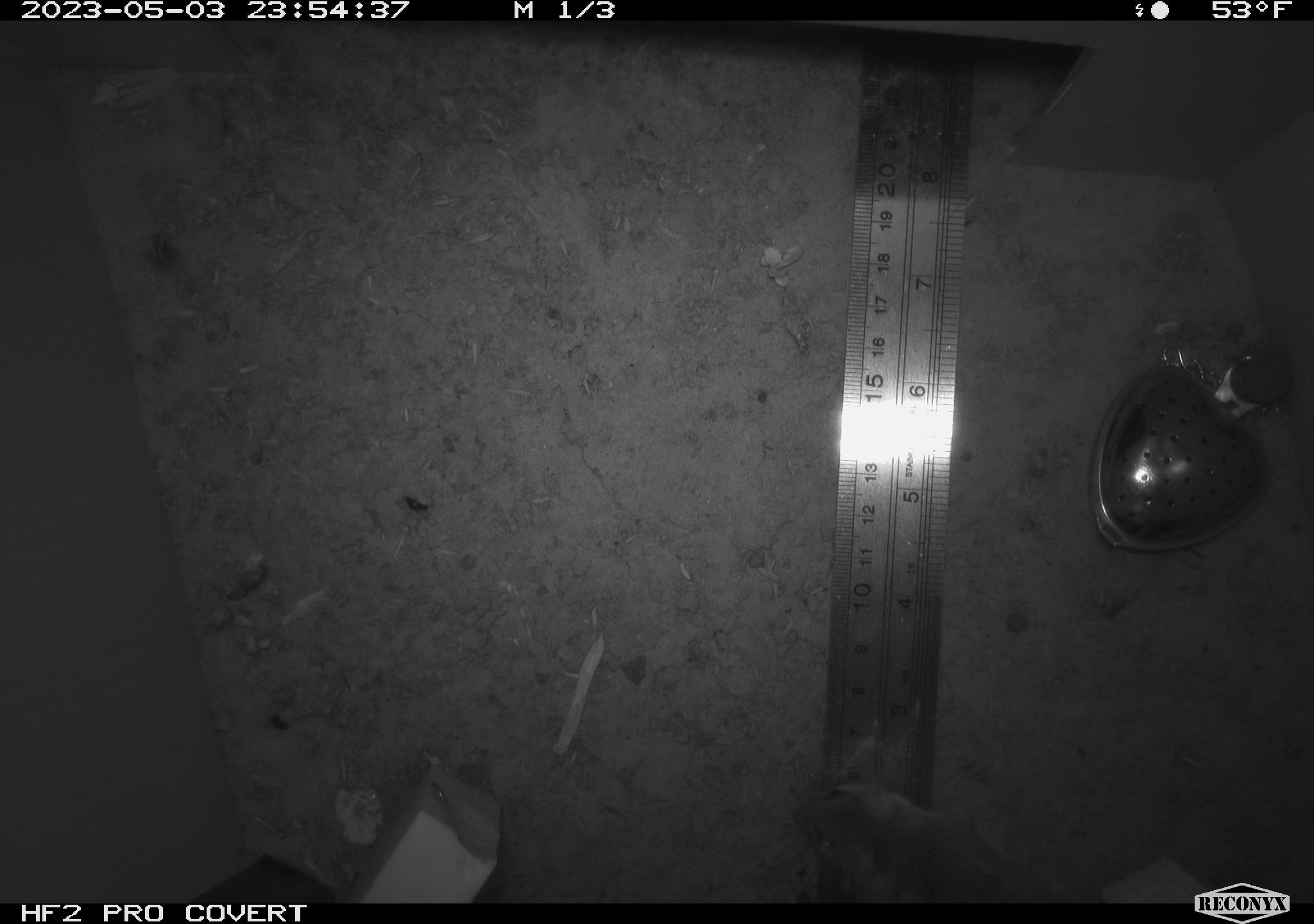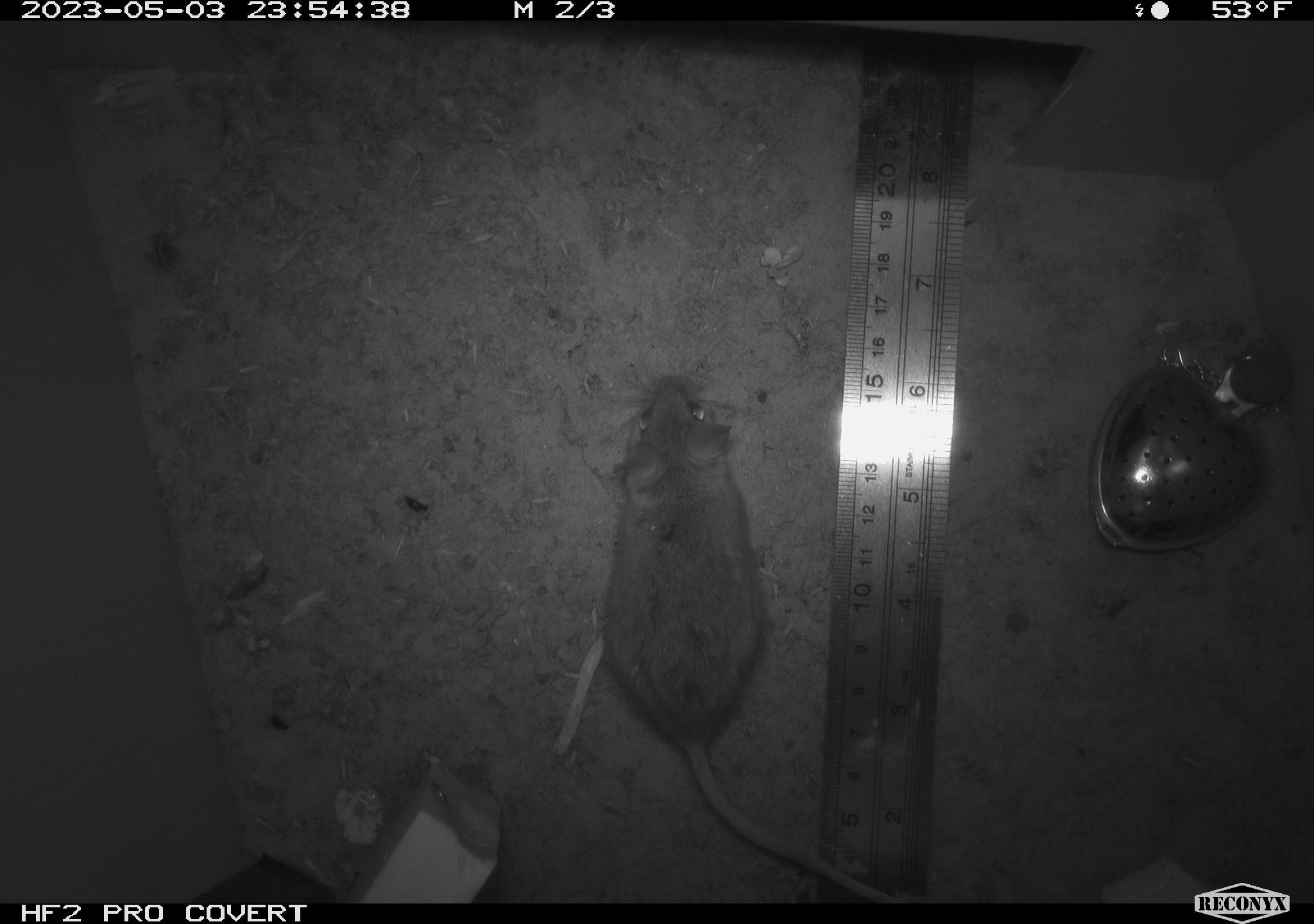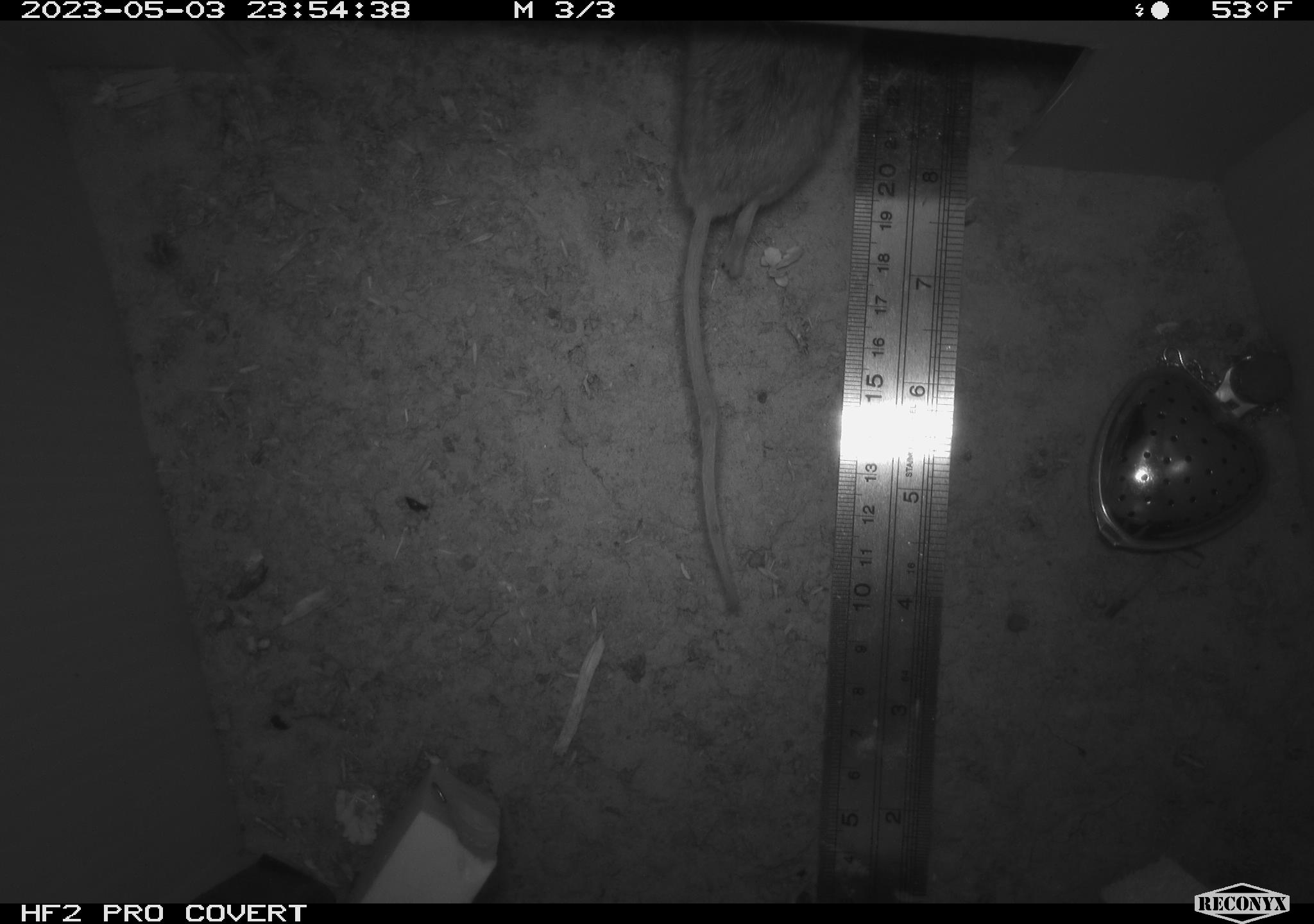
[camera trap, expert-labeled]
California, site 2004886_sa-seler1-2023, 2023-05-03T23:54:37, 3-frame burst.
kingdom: Animalia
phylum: Chordata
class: Mammalia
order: Rodentia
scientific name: Rodentia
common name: mouse species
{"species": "mouse species (Rodentia)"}